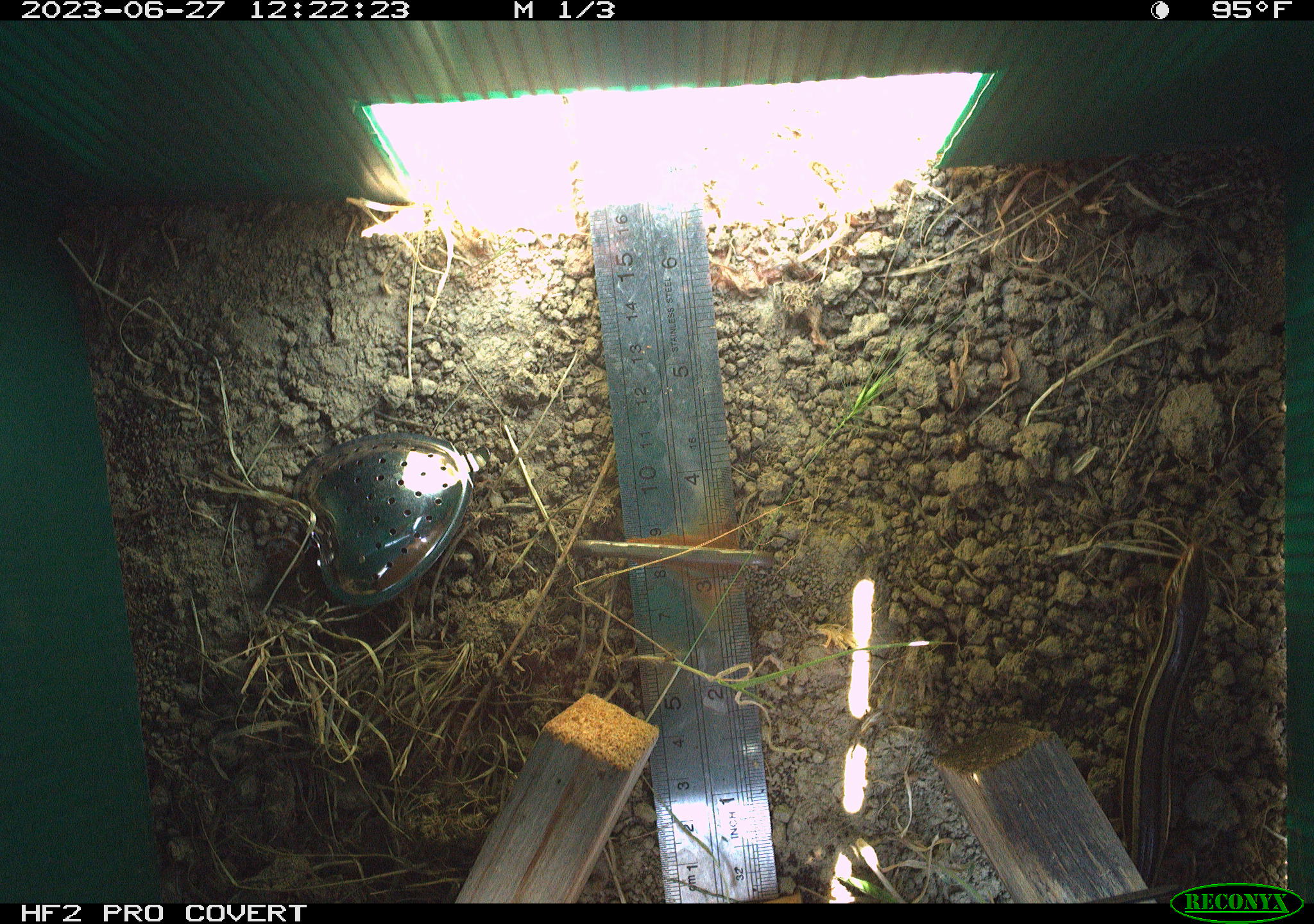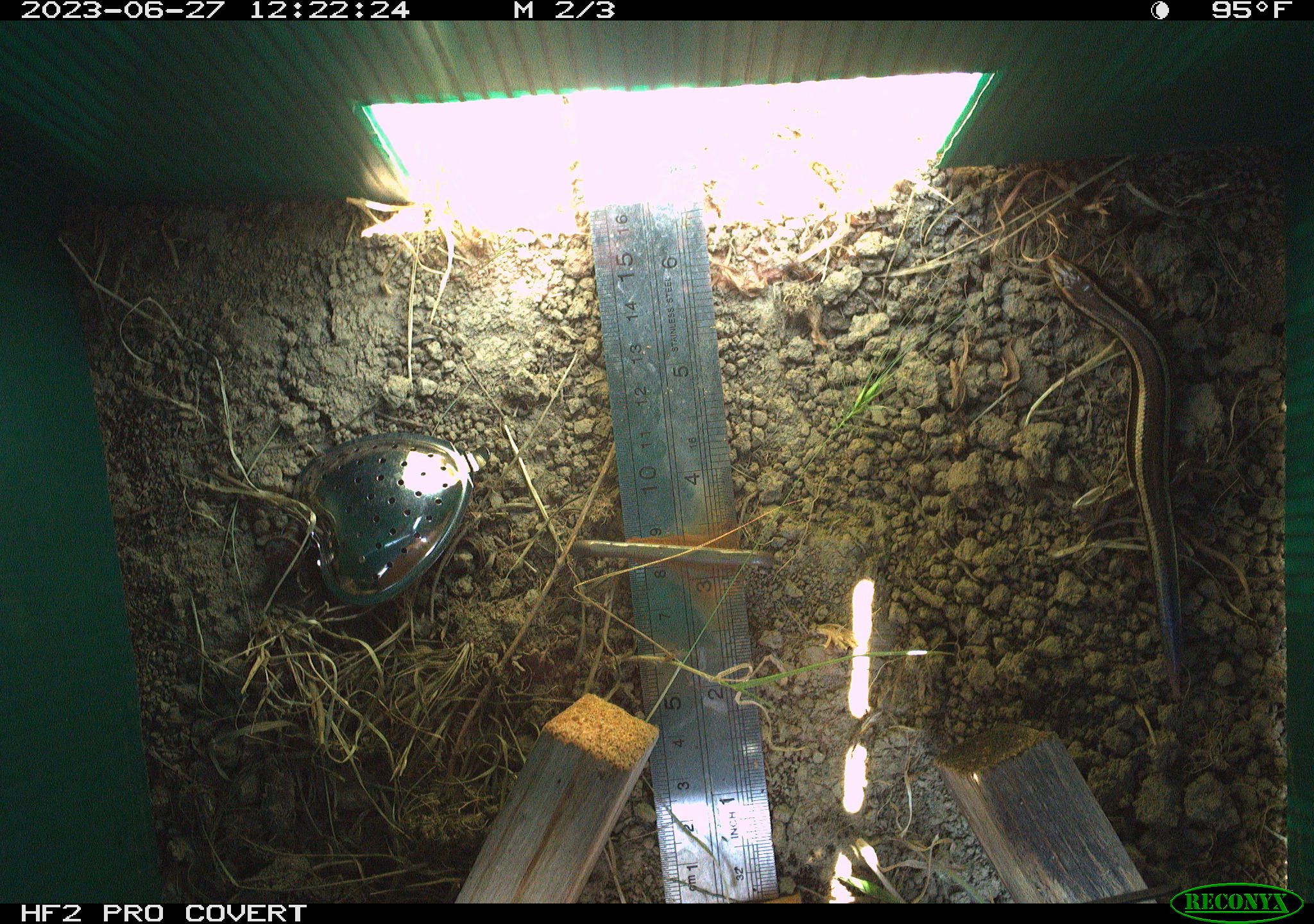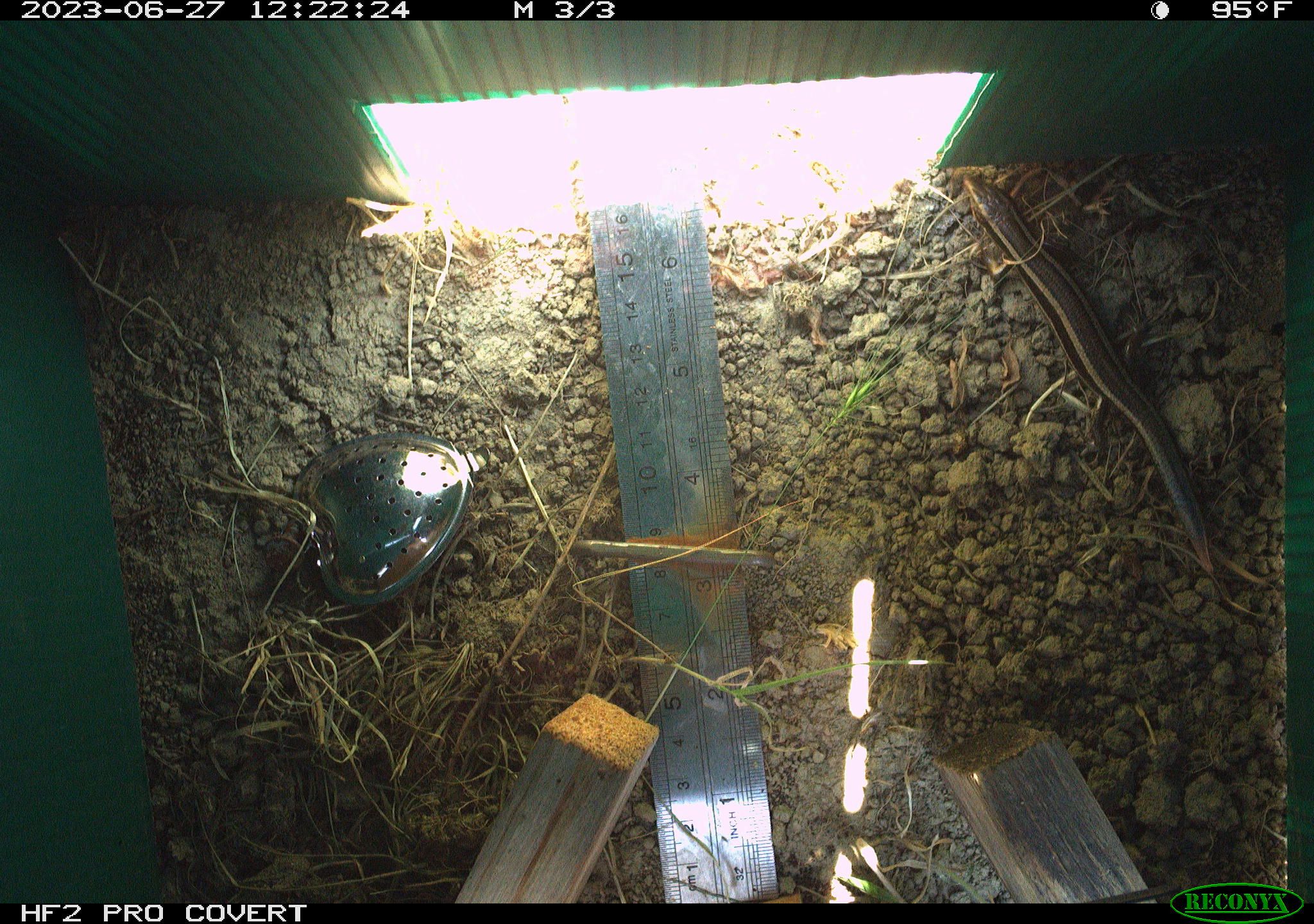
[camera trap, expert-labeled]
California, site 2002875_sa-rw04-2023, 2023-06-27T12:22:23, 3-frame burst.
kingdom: Animalia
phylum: Chordata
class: Reptilia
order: Squamata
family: Scincidae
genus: Plestiodon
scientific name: Plestiodon skiltonianus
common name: western skink